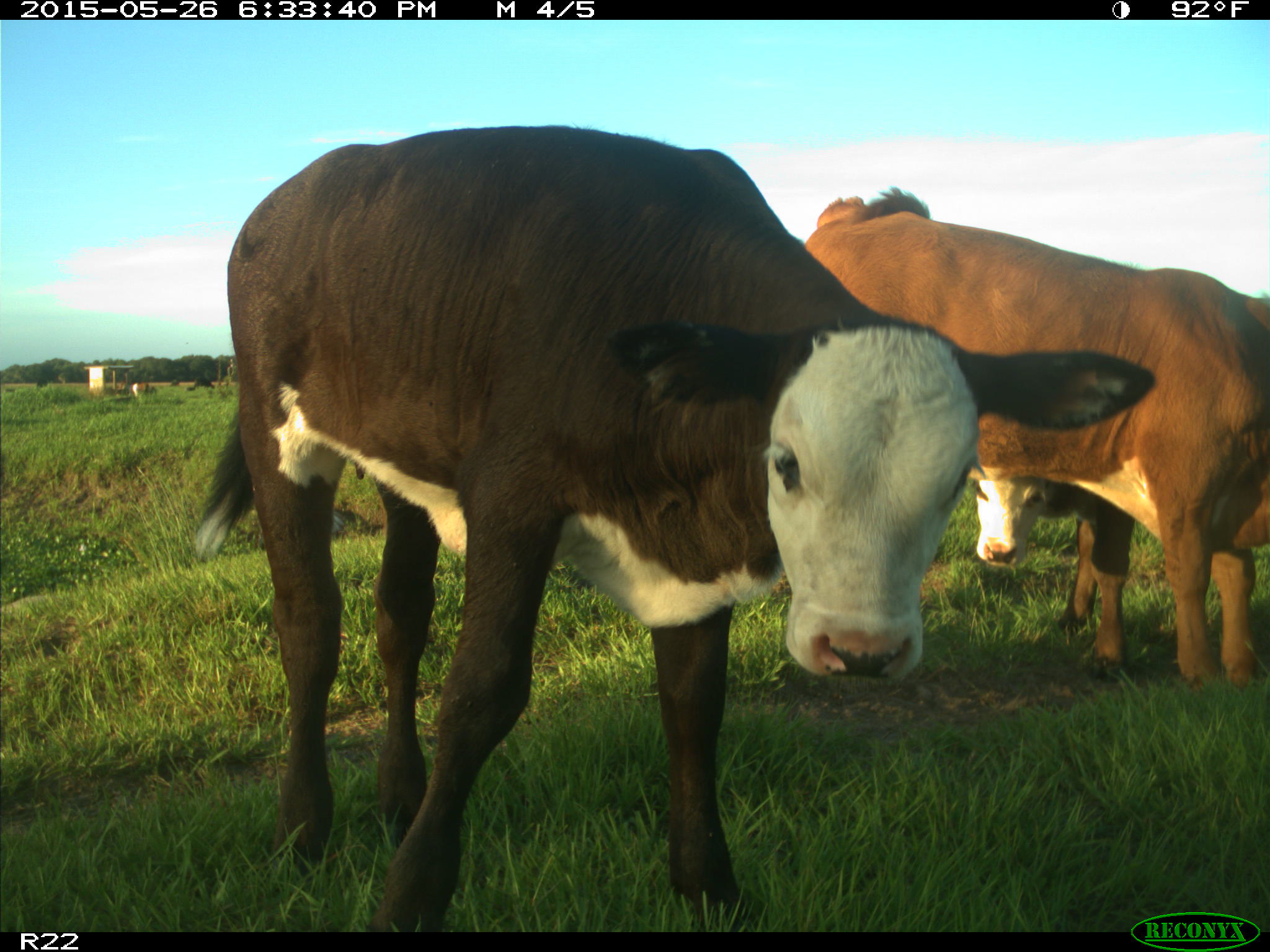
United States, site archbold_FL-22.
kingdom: Animalia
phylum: Chordata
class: Mammalia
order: Artiodactyla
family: Bovidae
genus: Bos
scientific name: Bos taurus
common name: domestic cow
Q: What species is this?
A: Bos taurus (domestic cow).